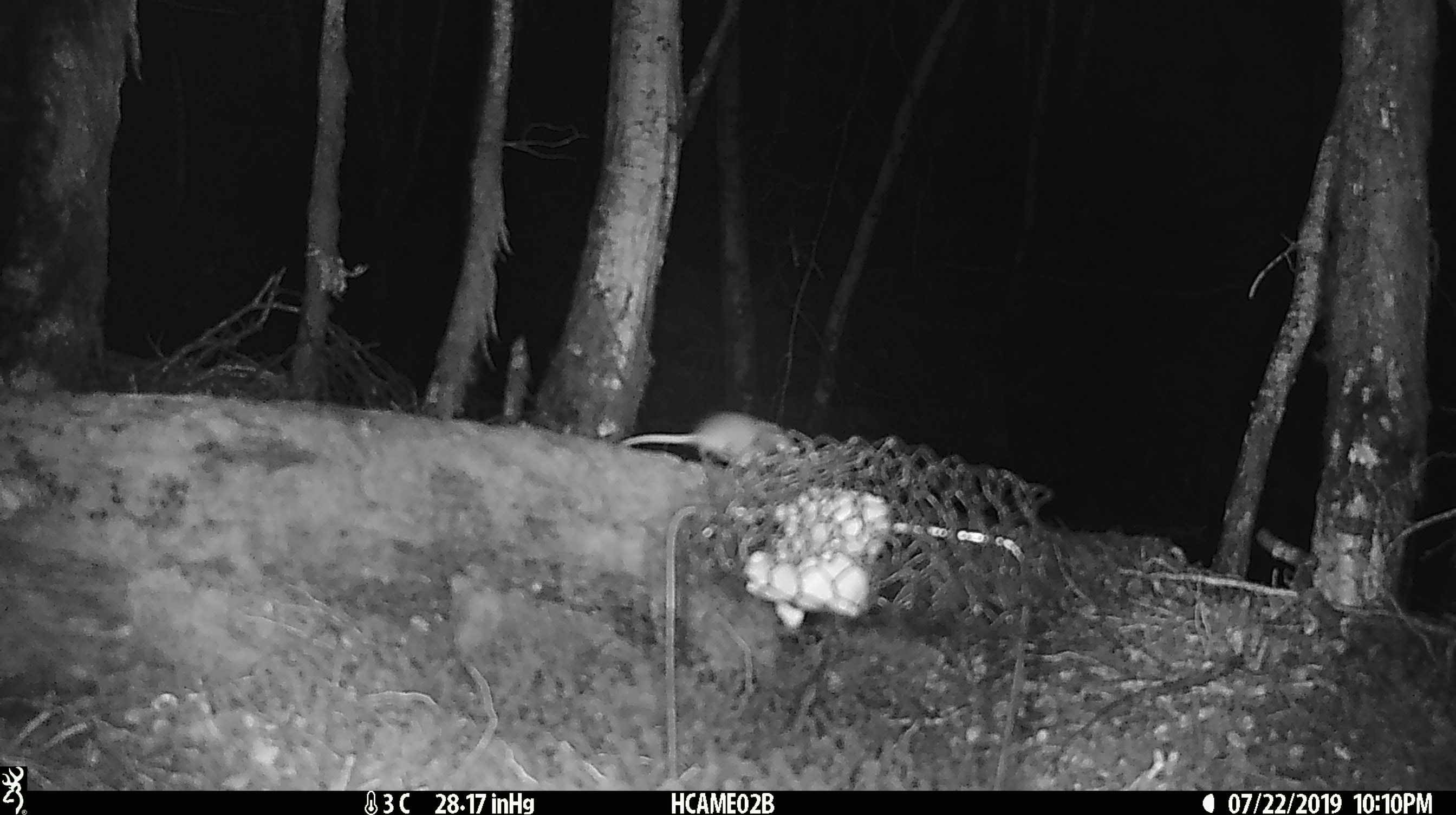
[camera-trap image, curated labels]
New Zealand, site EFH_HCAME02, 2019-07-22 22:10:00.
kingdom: Animalia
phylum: Chordata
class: Mammalia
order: Rodentia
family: Muridae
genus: Mus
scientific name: Mus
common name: mouse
Mouse (Mus).